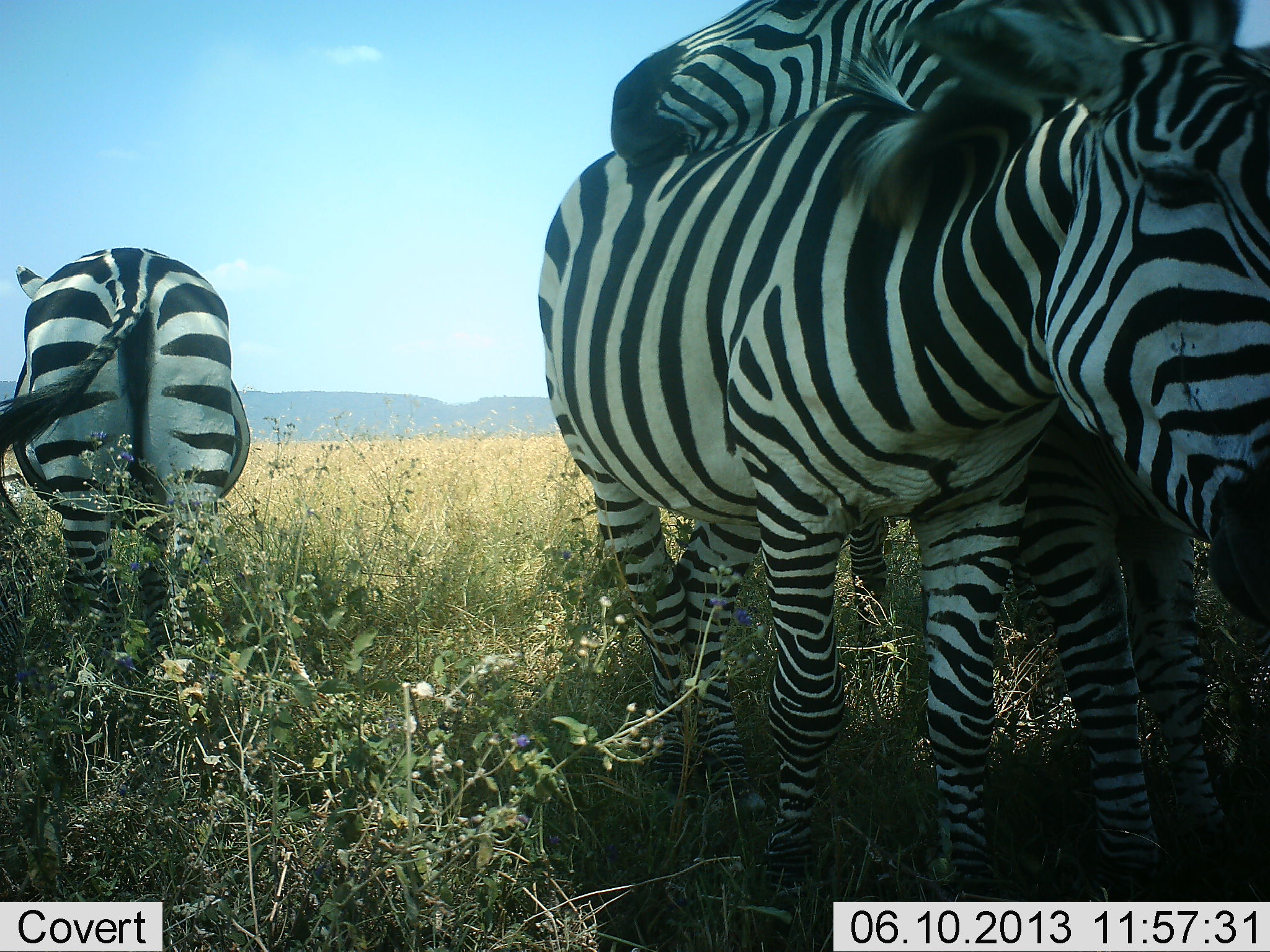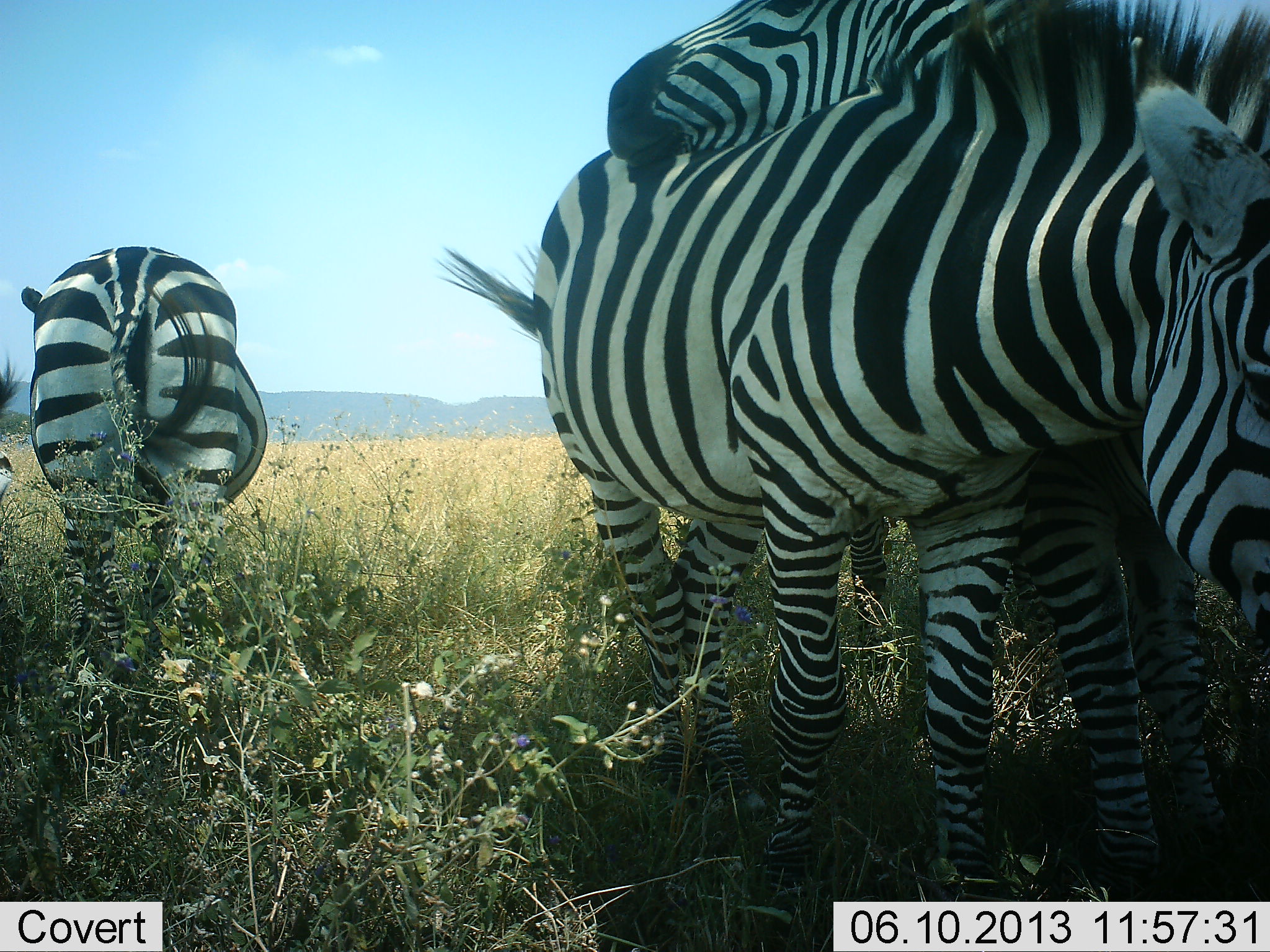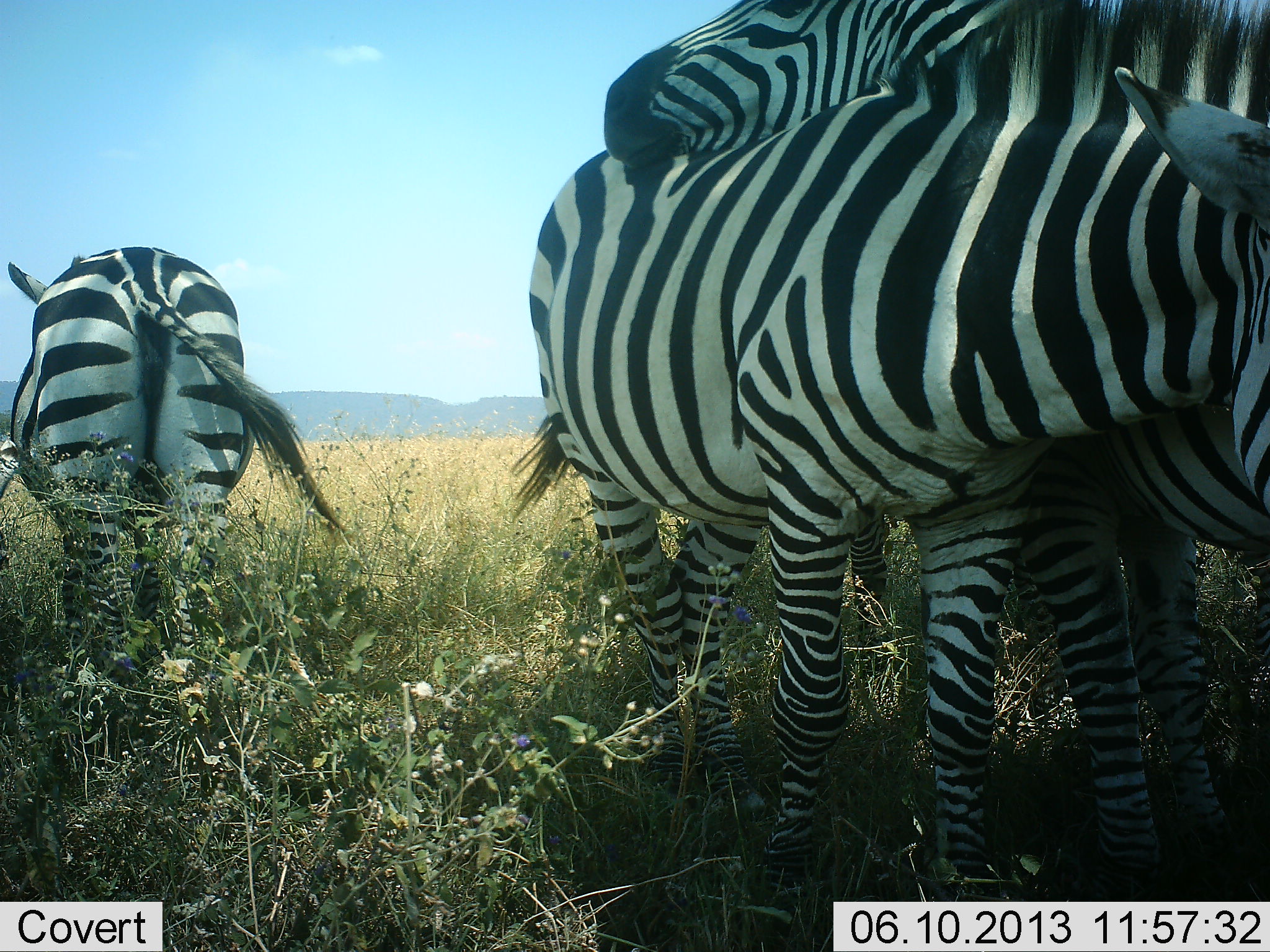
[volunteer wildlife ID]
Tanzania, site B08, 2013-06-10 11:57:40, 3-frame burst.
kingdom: Animalia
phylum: Chordata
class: Mammalia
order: Perissodactyla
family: Equidae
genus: Equus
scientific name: Equus quagga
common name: plains zebra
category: zebra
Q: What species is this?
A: Zebra (plains zebra) (Equus quagga).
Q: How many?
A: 4.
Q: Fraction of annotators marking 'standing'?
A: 74%.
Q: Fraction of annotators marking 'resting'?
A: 8%.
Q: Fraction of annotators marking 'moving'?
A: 5%.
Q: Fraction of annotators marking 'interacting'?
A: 63%.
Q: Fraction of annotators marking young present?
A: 0%.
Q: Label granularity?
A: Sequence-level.